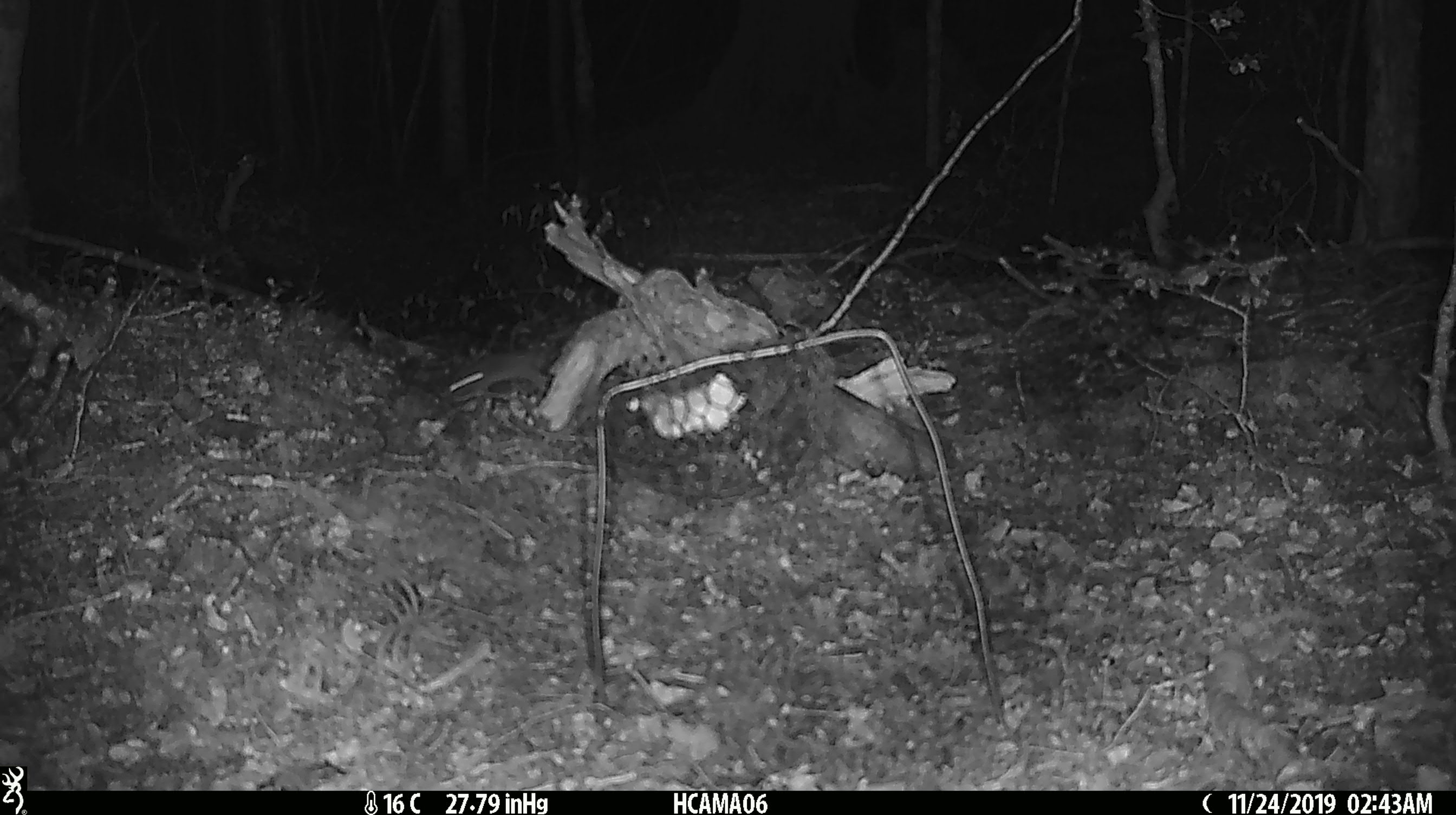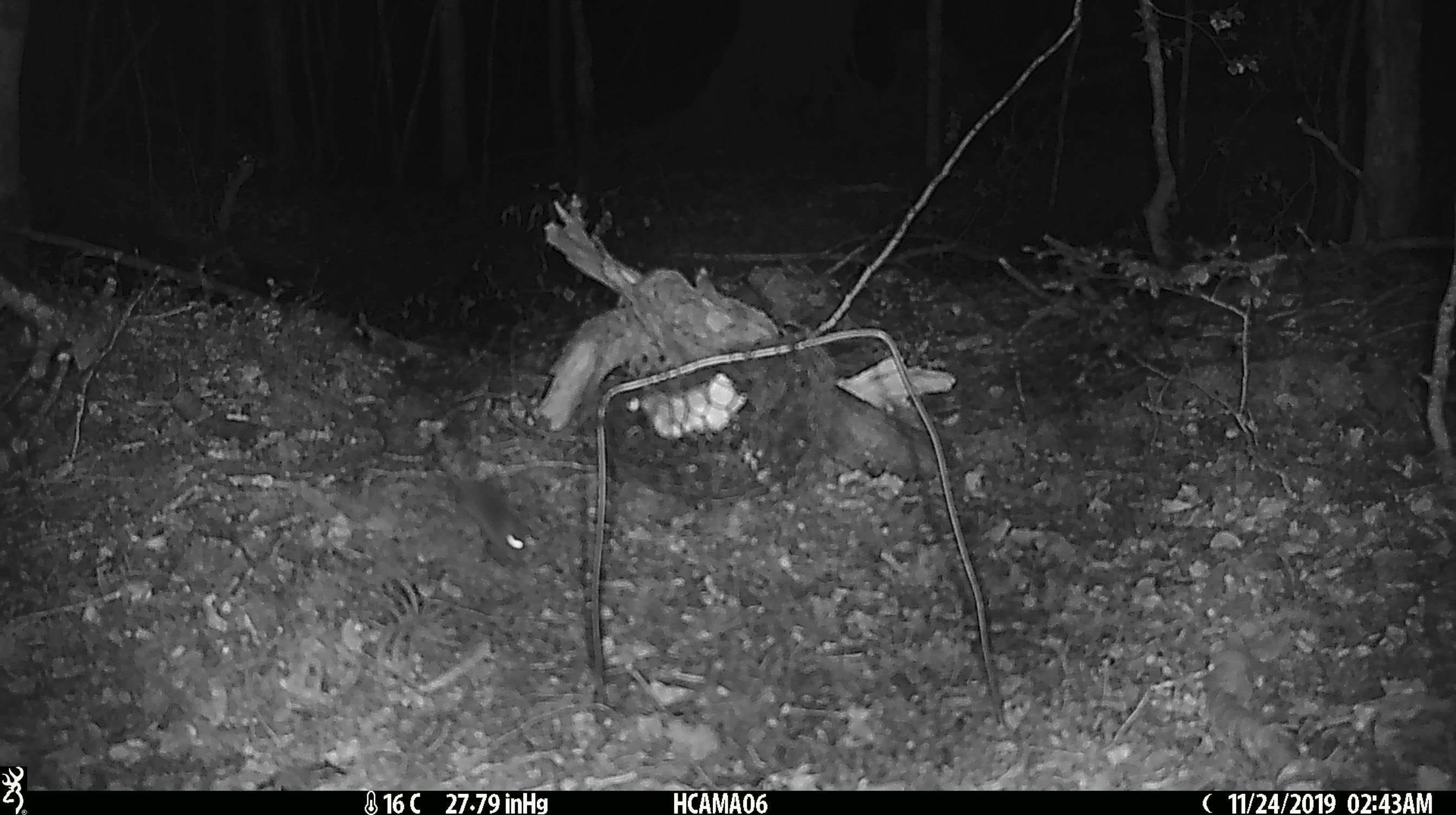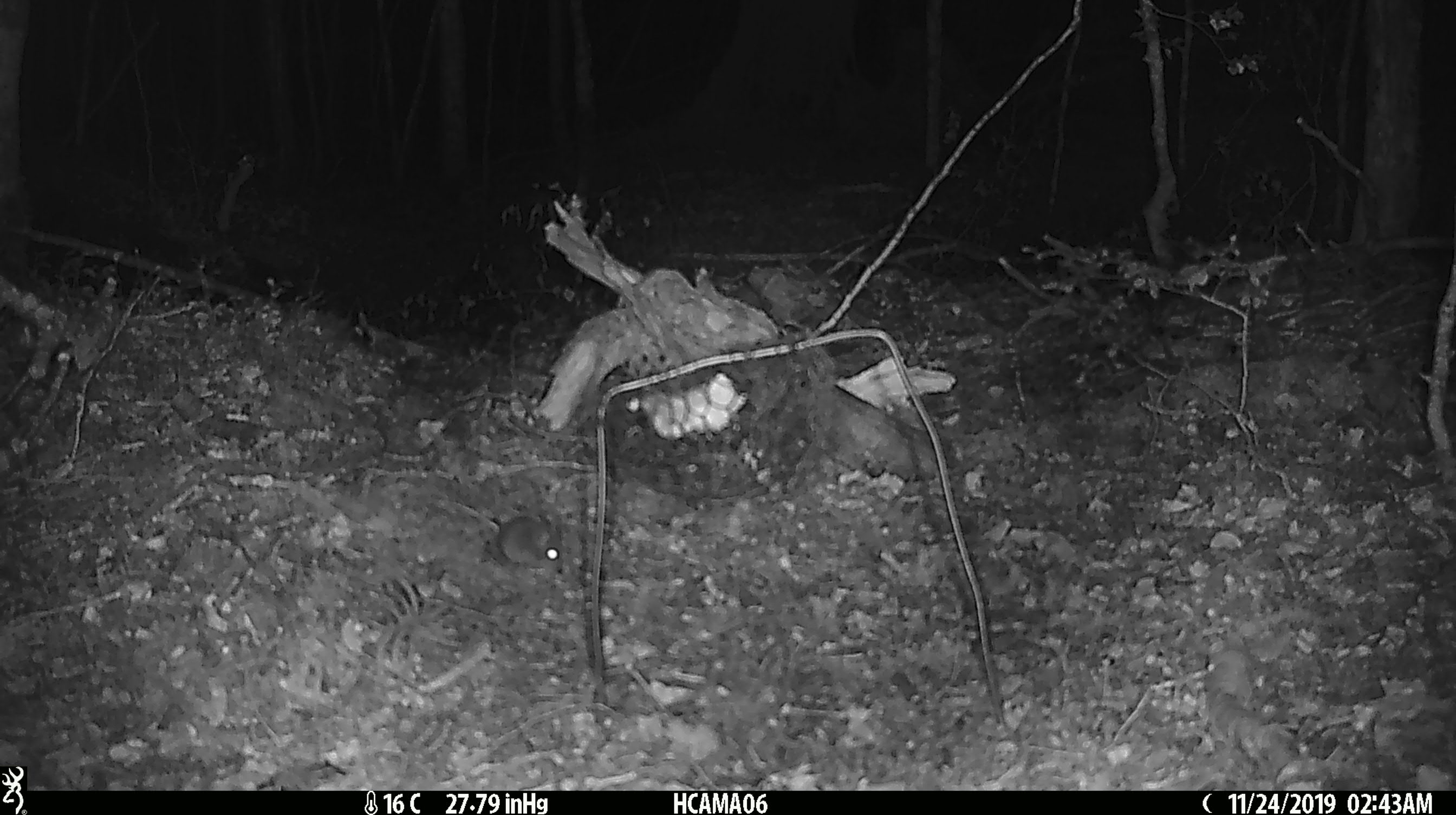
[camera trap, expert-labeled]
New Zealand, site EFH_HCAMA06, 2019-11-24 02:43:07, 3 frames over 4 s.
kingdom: Animalia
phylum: Chordata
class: Mammalia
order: Rodentia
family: Muridae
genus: Mus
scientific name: Mus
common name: mouse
Mouse (Mus).